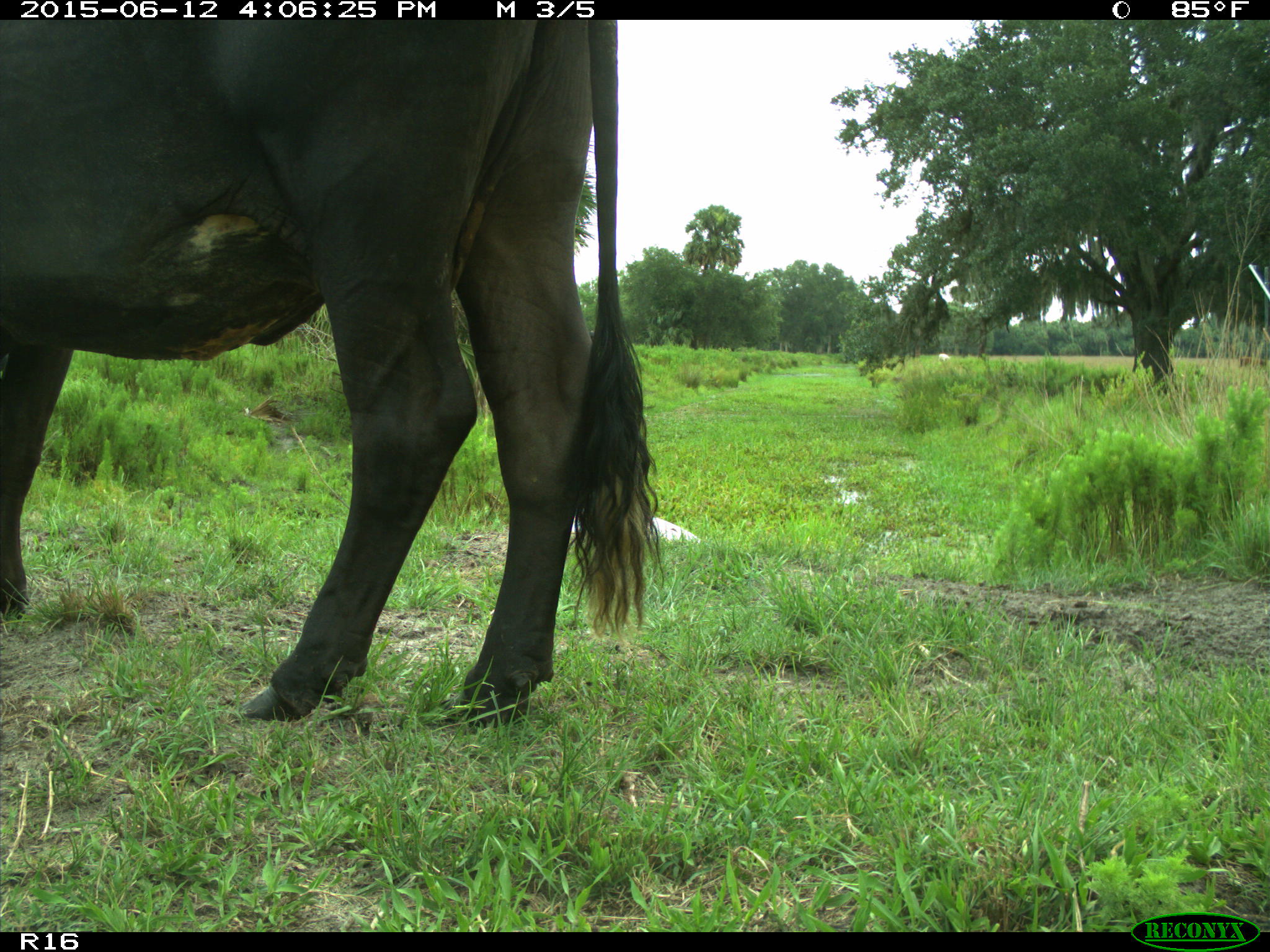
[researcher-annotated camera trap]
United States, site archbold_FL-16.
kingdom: Animalia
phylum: Chordata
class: Mammalia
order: Artiodactyla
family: Bovidae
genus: Bos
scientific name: Bos taurus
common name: domestic cow